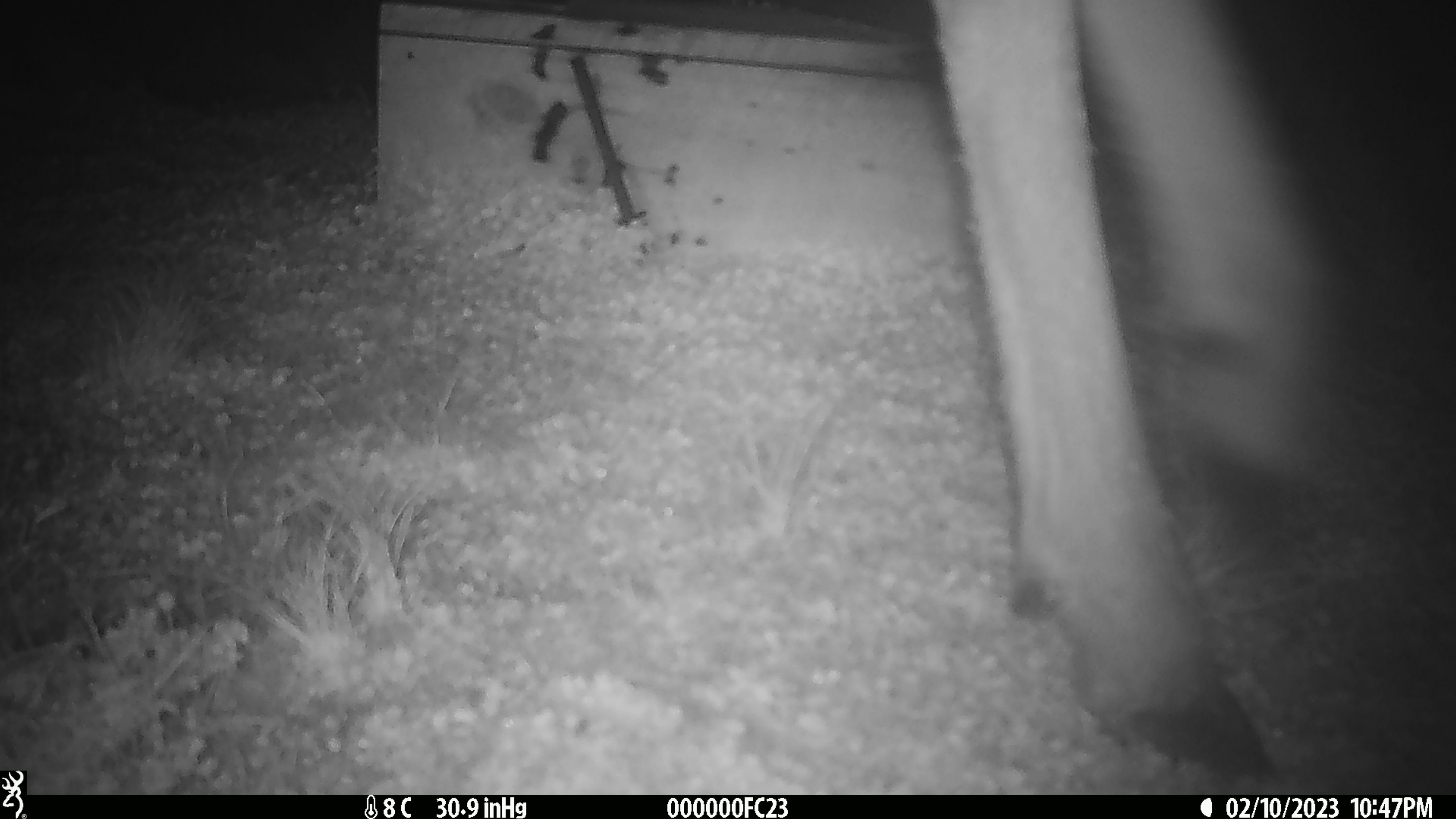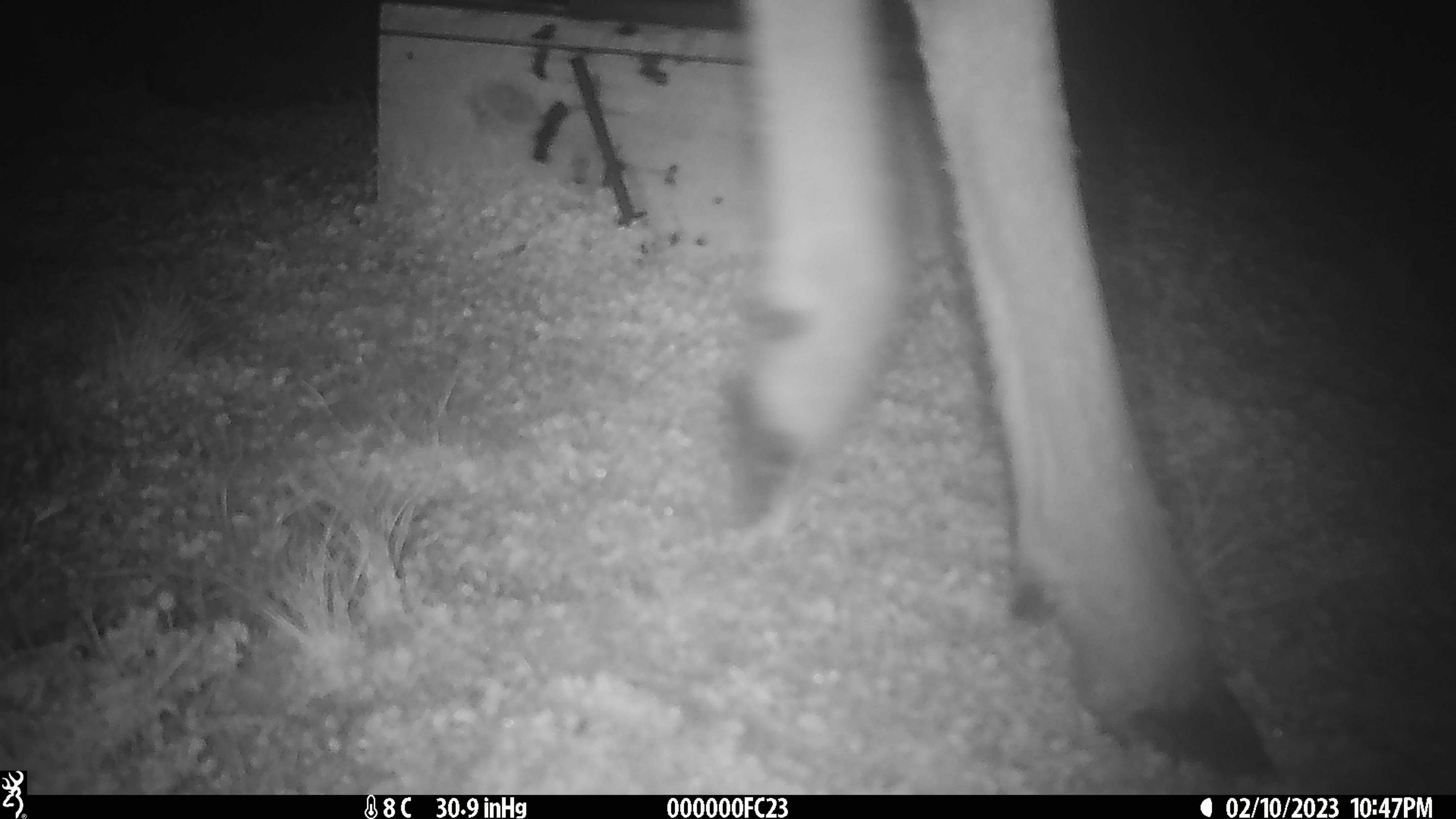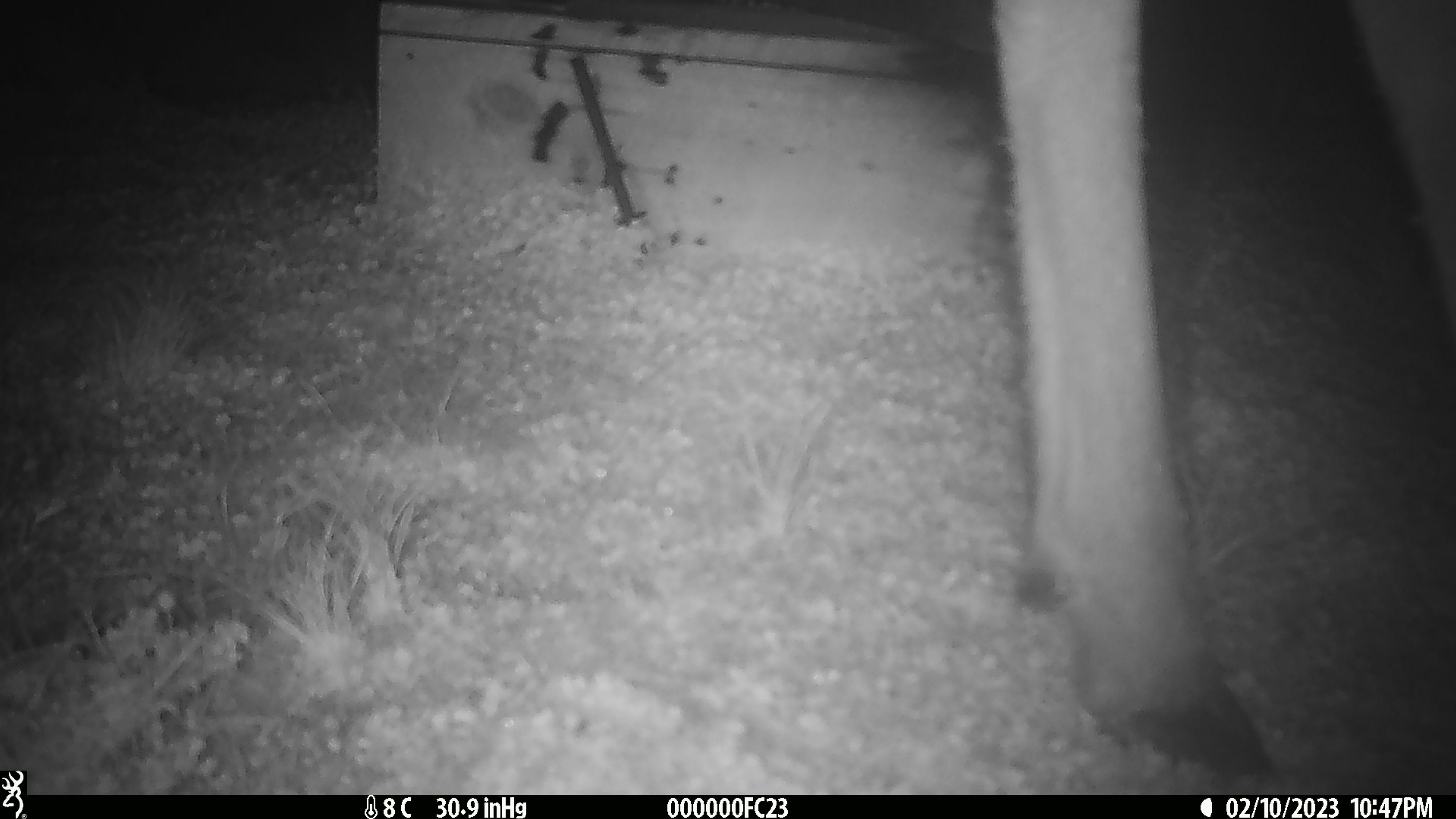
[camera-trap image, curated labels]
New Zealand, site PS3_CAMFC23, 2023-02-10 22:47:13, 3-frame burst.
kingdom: Animalia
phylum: Chordata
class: Mammalia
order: Artiodactyla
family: Cervidae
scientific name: Cervidae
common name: deer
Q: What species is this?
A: Deer (Cervidae).